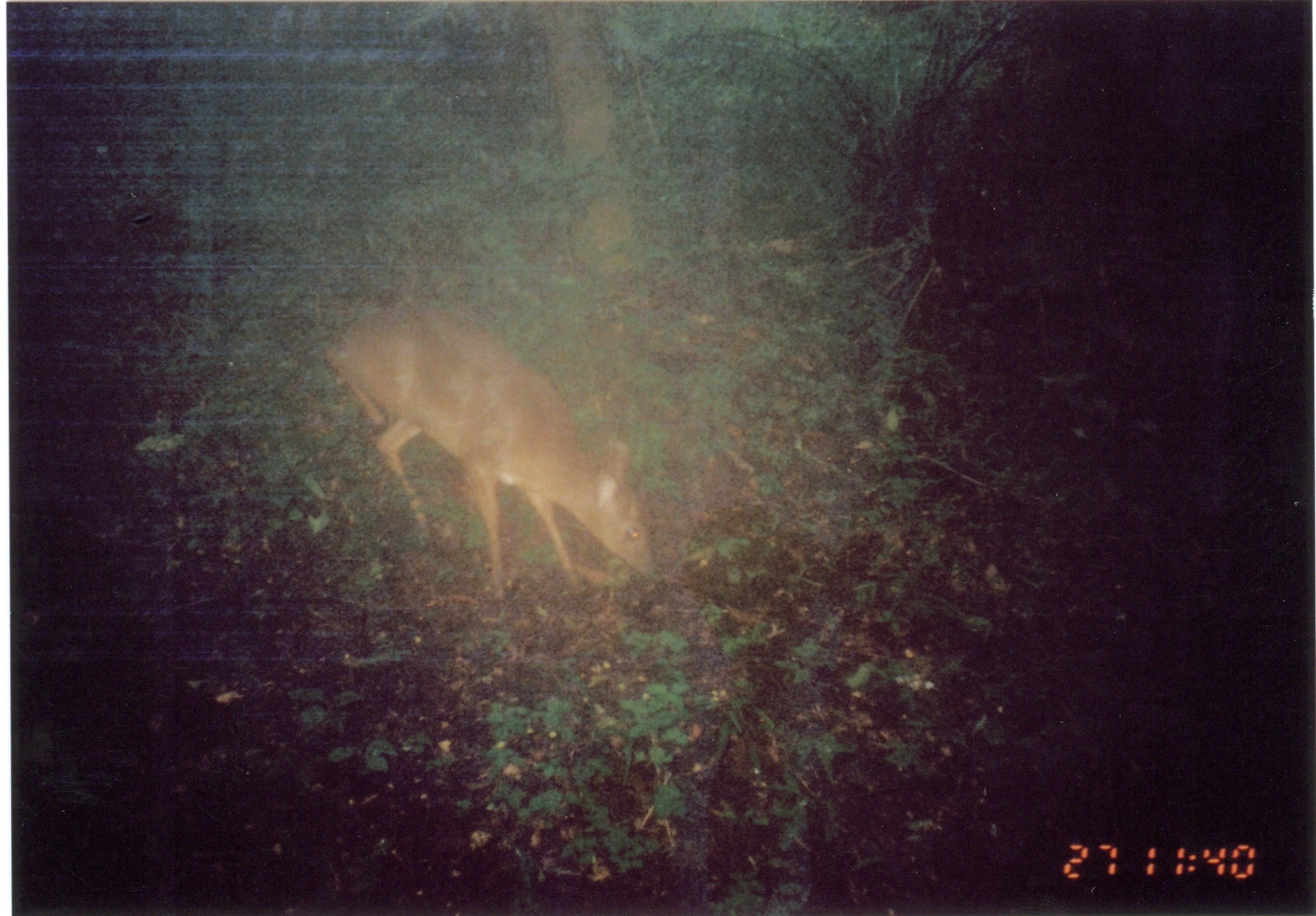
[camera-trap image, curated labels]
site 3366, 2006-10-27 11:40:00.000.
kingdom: Animalia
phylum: Chordata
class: Mammalia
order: Artiodactyla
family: Bovidae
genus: Nesotragus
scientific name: Nesotragus moschatus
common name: suni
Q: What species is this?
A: Nesotragus moschatus (suni).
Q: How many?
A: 1.